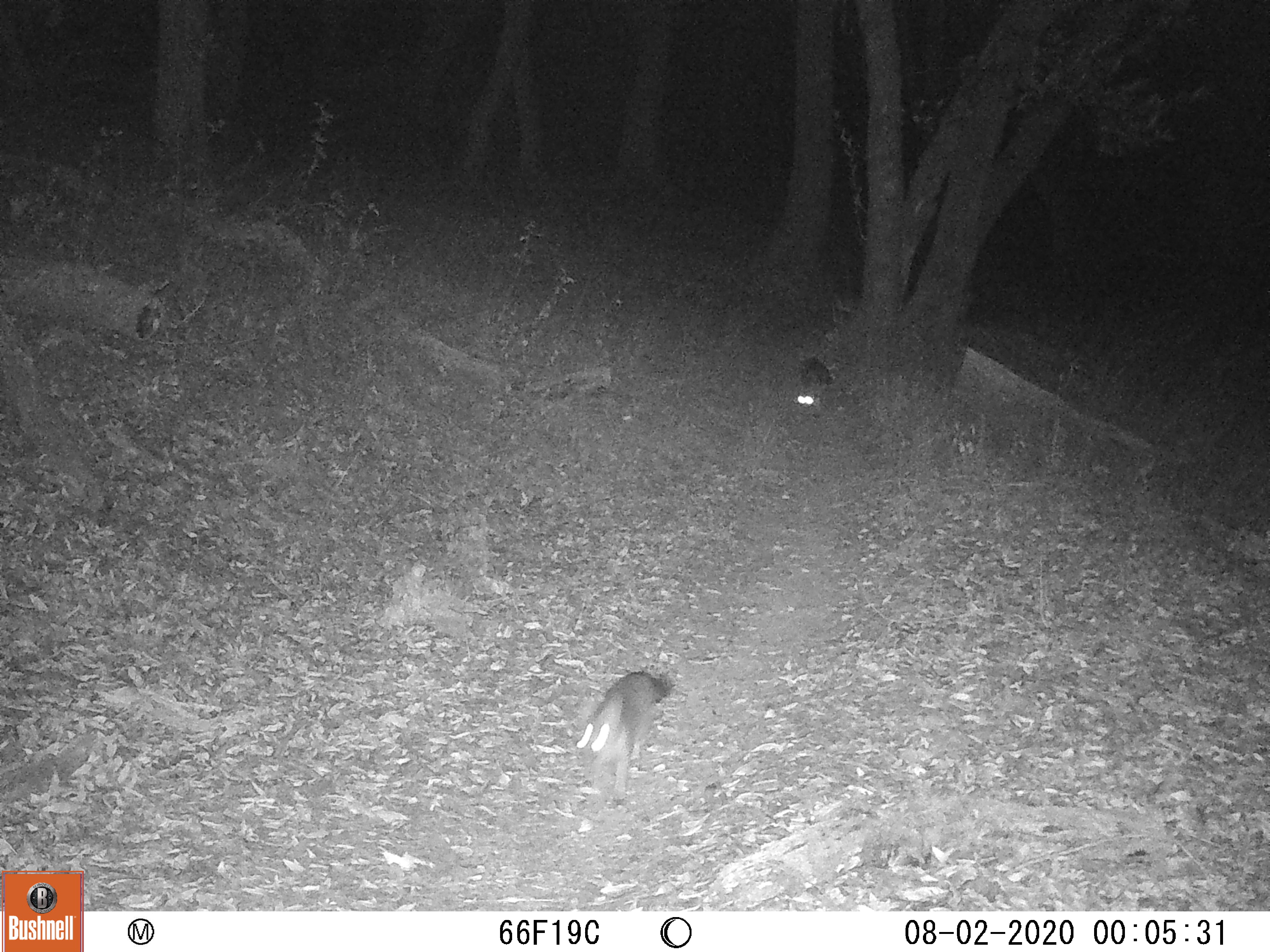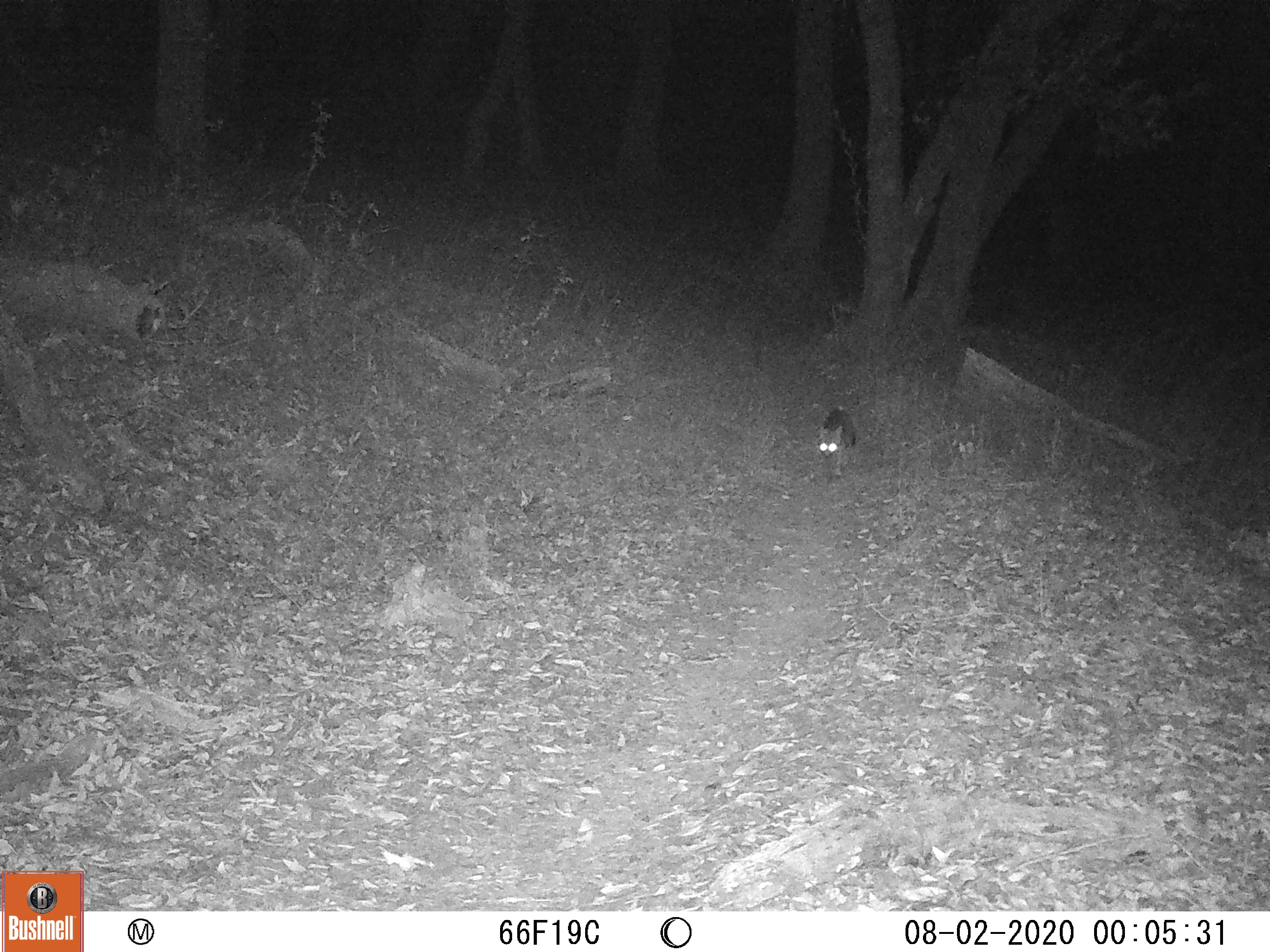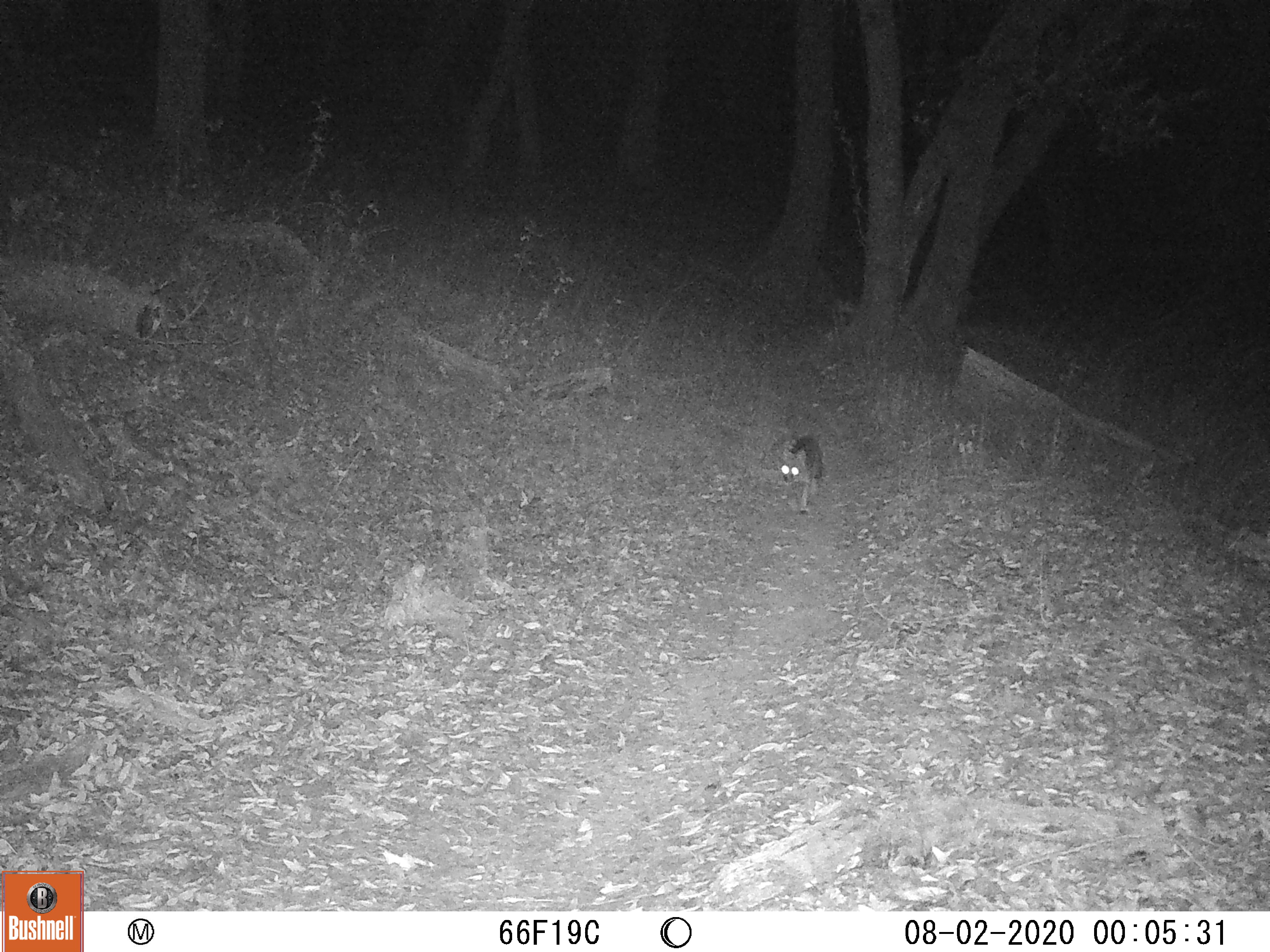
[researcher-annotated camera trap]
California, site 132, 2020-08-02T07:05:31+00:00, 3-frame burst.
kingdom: Animalia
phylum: Chordata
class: Mammalia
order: Carnivora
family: Canidae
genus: Urocyon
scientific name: Urocyon cinereoargenteus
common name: gray fox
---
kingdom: Animalia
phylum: Chordata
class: Mammalia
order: Carnivora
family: Felidae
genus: Lynx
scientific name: Lynx rufus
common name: bobcat